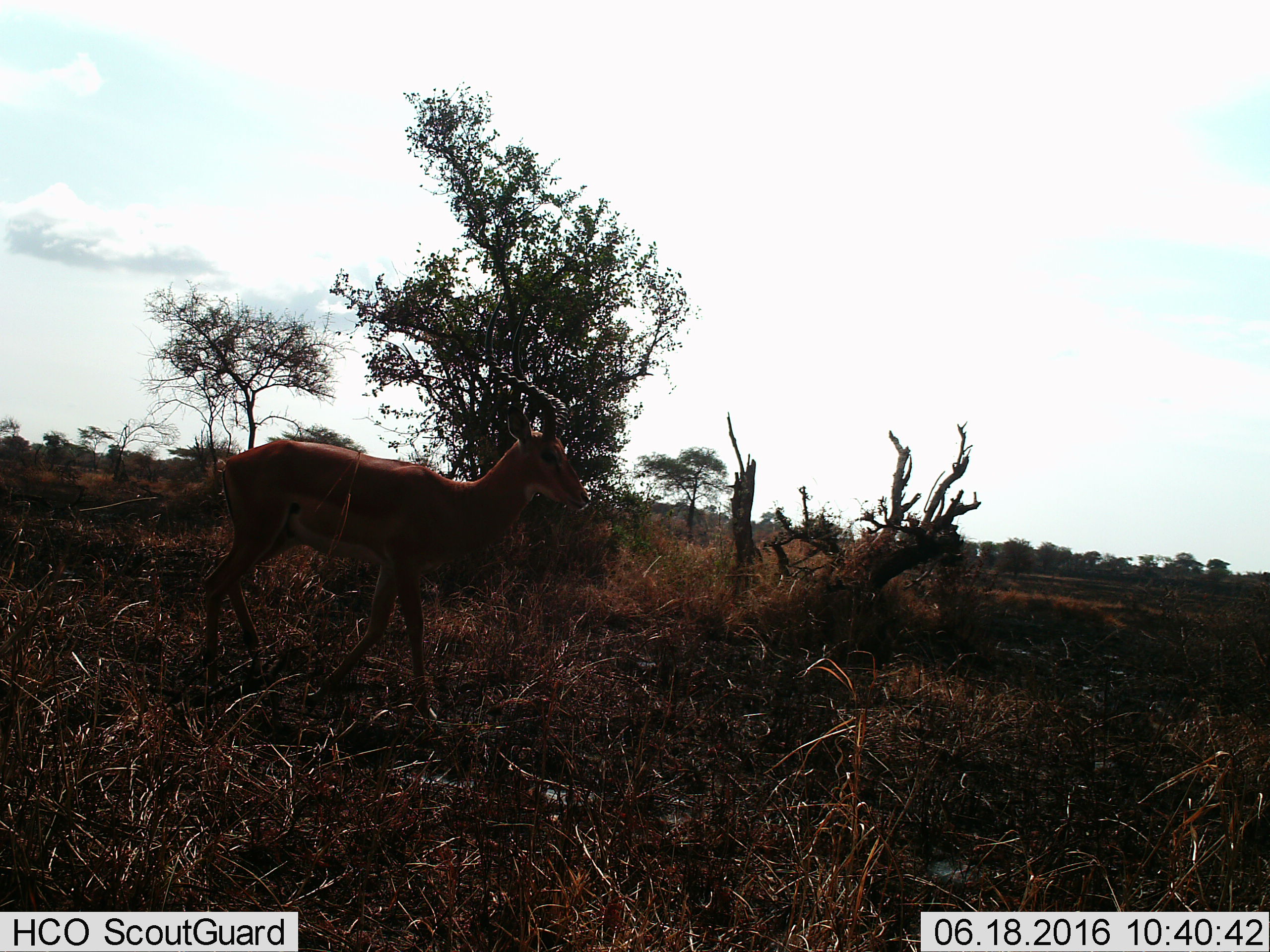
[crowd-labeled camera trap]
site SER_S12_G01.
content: unidentified animal